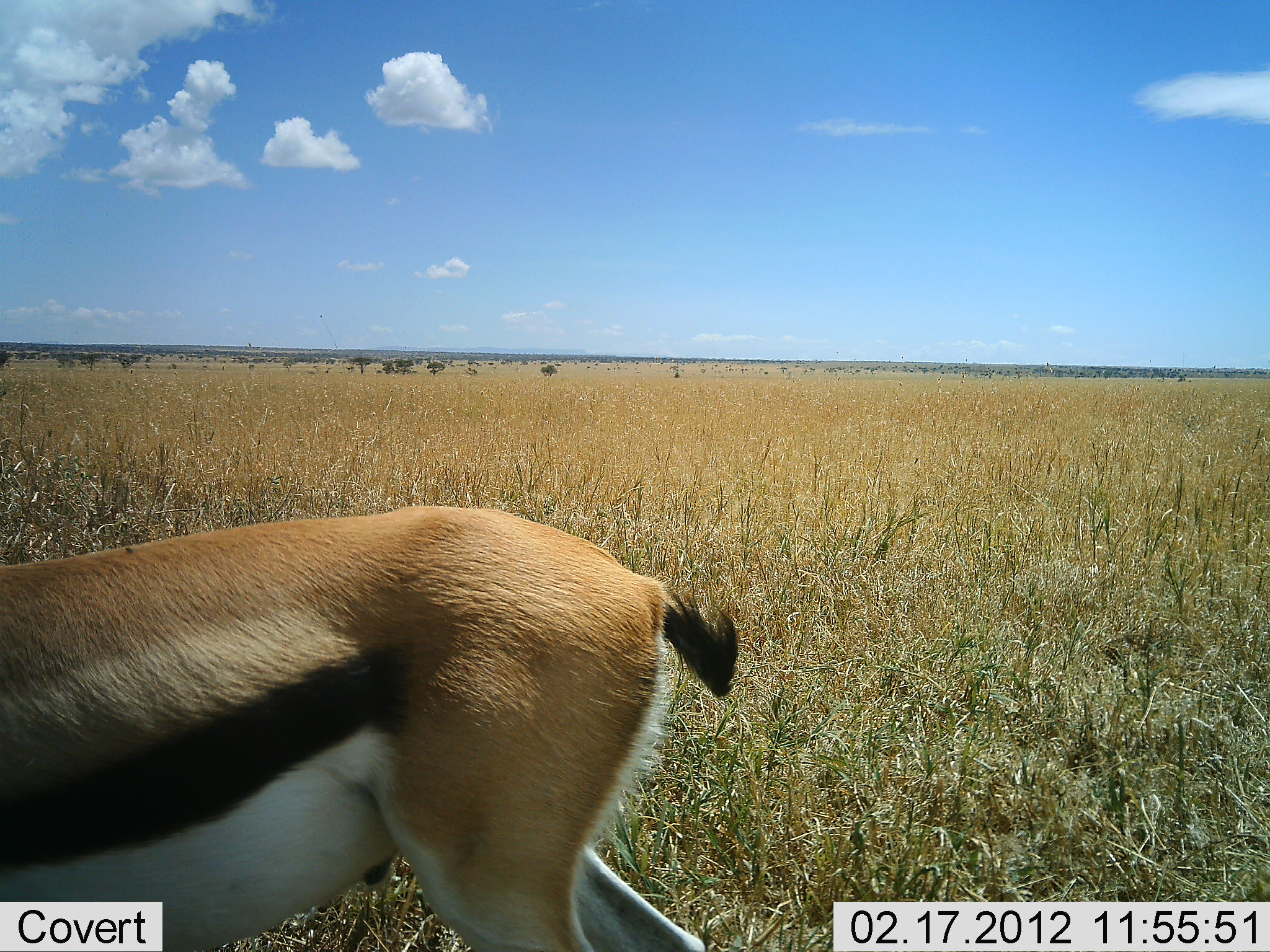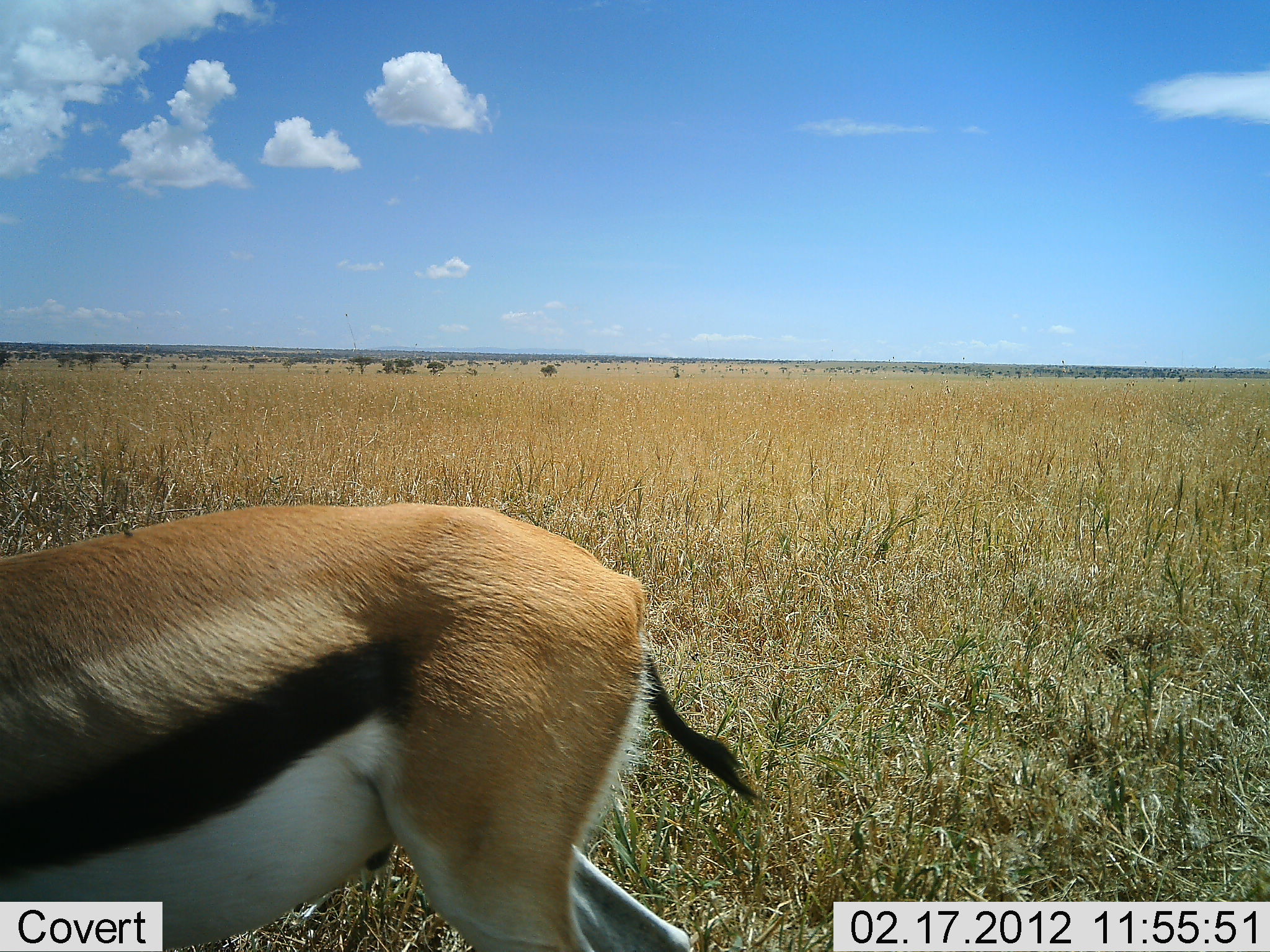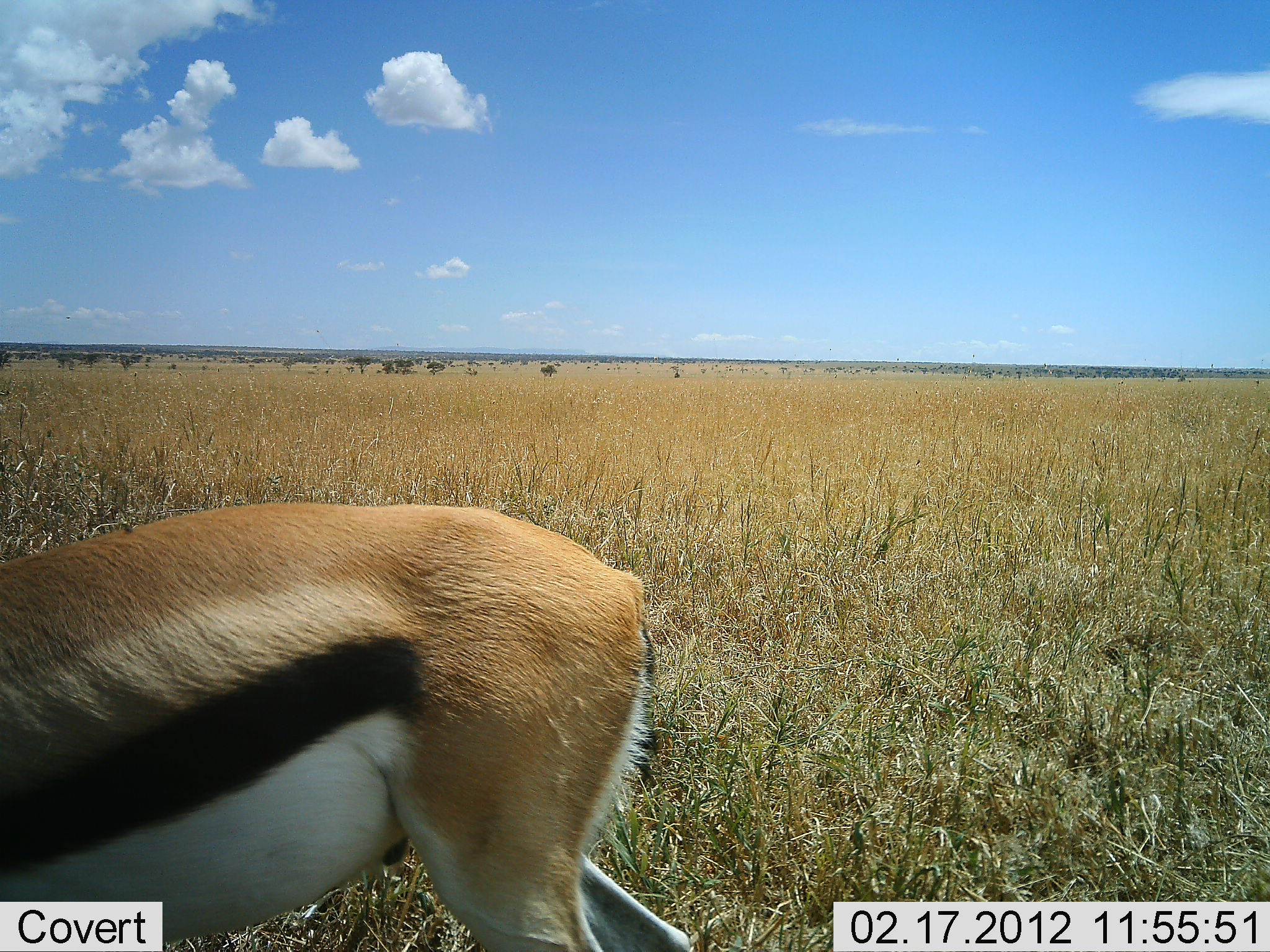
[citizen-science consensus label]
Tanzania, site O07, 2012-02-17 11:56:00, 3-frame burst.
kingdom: Animalia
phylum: Chordata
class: Mammalia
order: Artiodactyla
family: Bovidae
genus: Eudorcas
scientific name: Eudorcas thomsonii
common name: thomson's gazelle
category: gazellethomsons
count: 1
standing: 65%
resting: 0%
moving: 17%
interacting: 0%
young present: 0%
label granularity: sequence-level